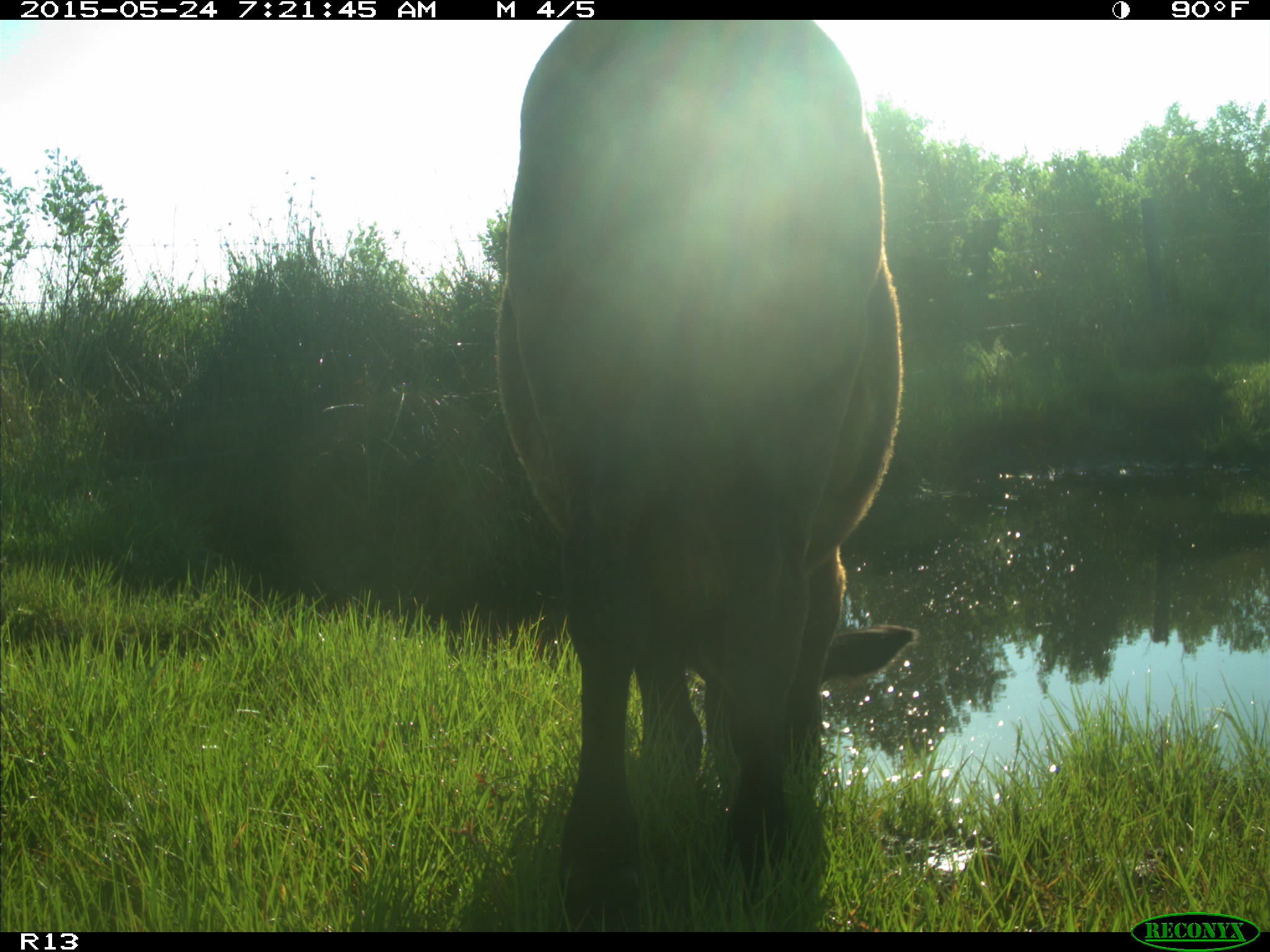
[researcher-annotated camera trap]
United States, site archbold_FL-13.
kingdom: Animalia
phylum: Chordata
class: Mammalia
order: Artiodactyla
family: Bovidae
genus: Bos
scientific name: Bos taurus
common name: domestic cow